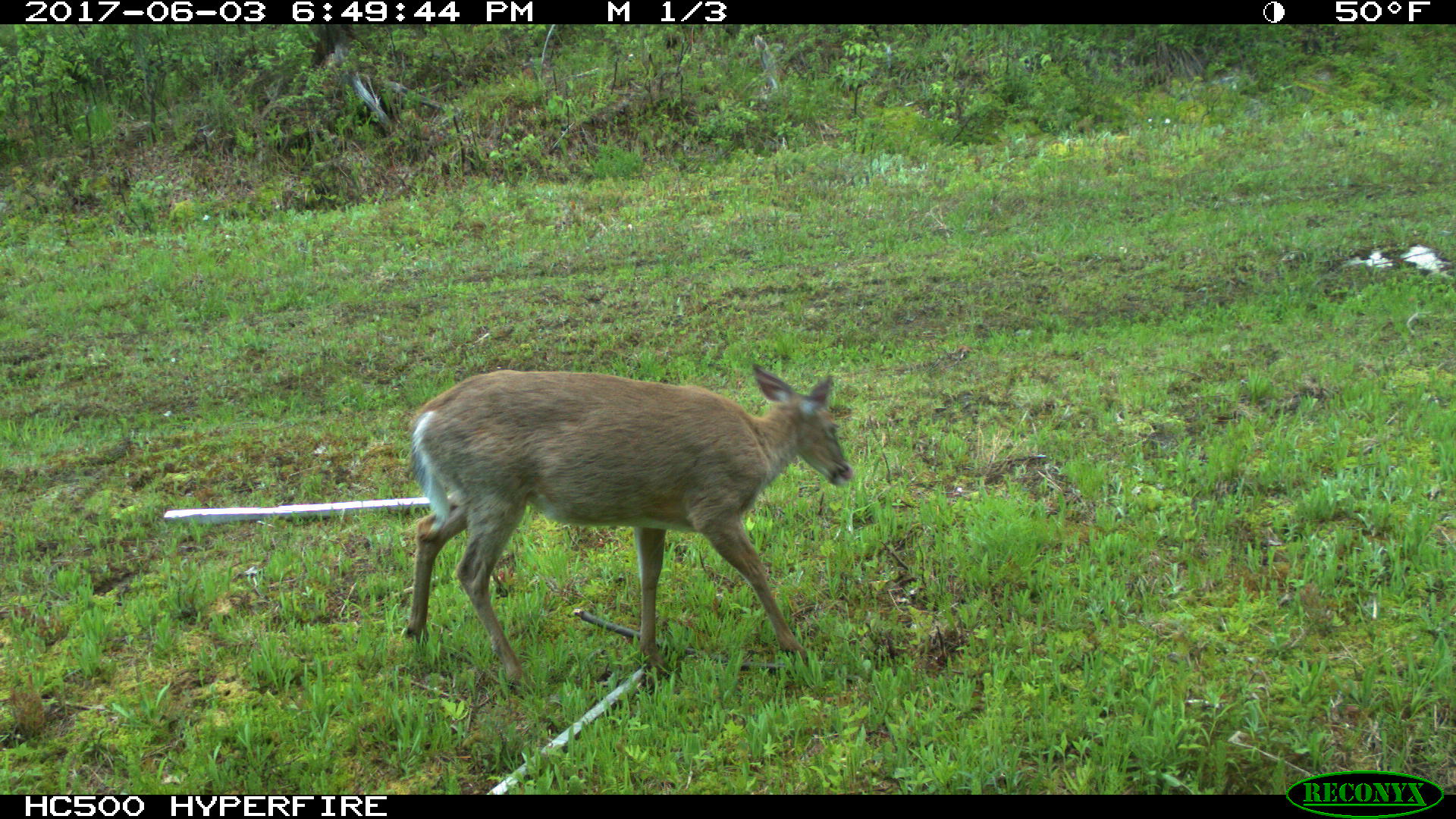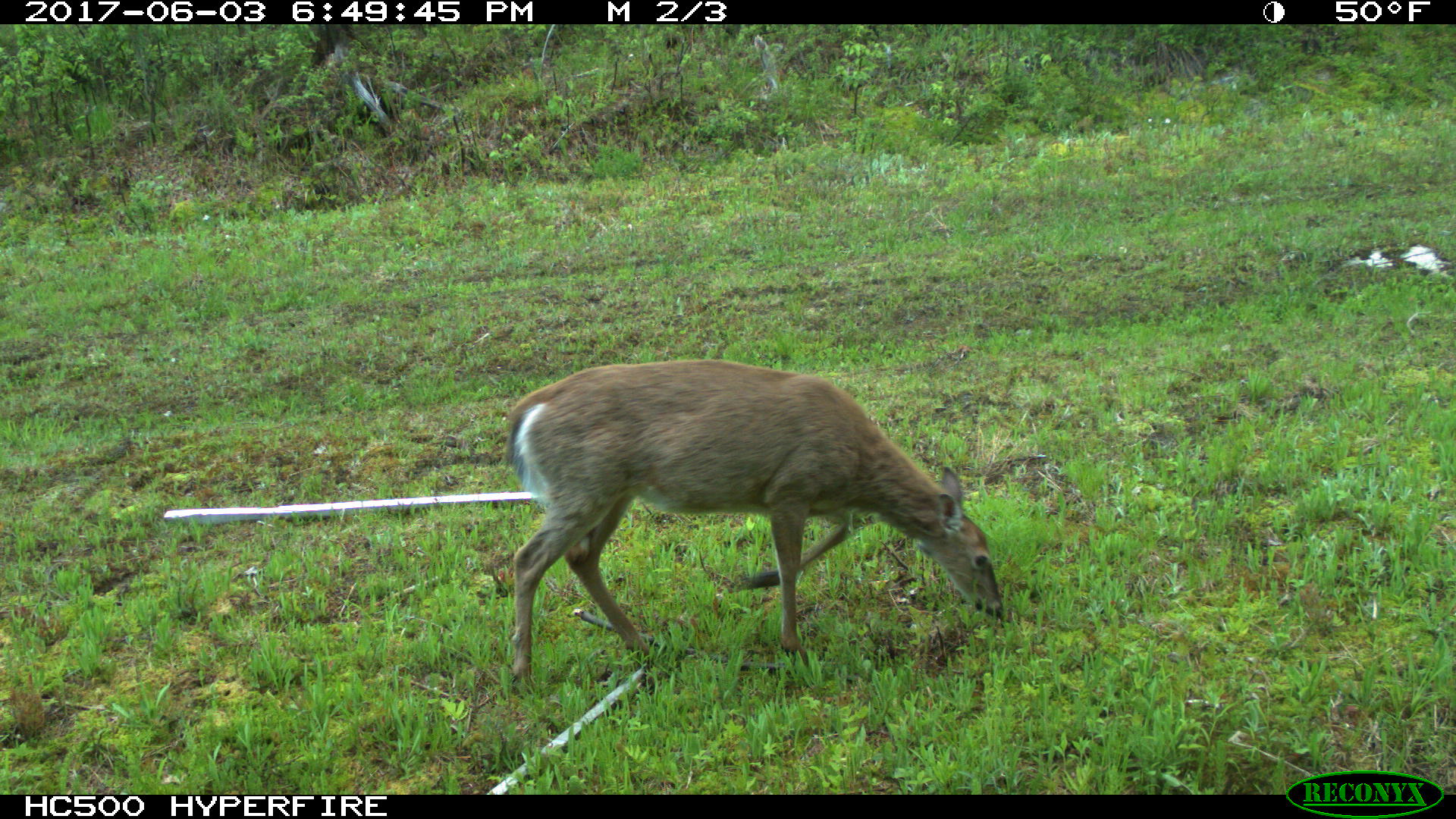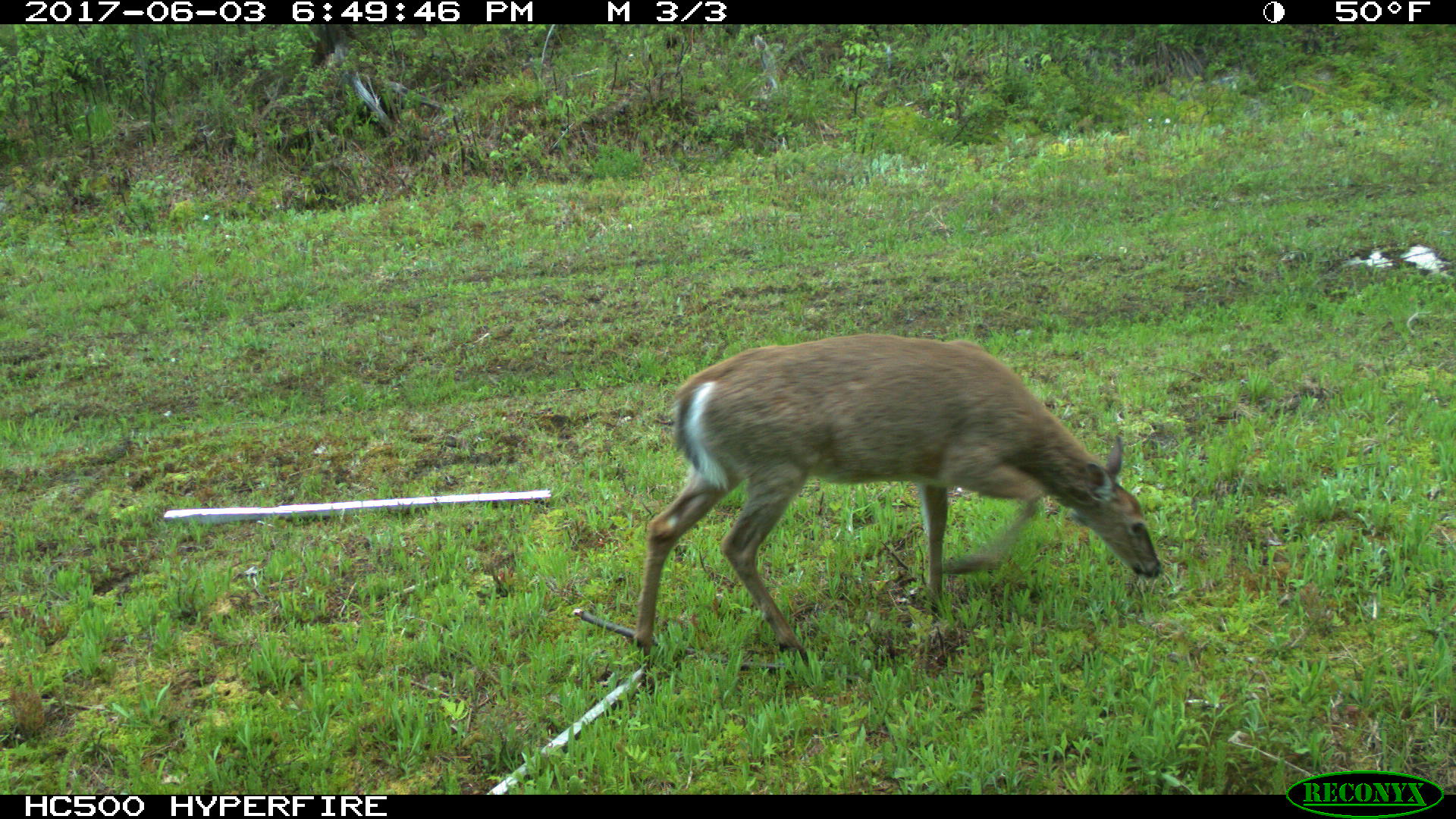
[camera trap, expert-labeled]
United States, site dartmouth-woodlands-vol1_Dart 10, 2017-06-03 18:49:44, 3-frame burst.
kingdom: Animalia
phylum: Chordata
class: Mammalia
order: Artiodactyla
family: Cervidae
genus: Odocoileus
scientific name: Odocoileus virginianus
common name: white-tailed deer